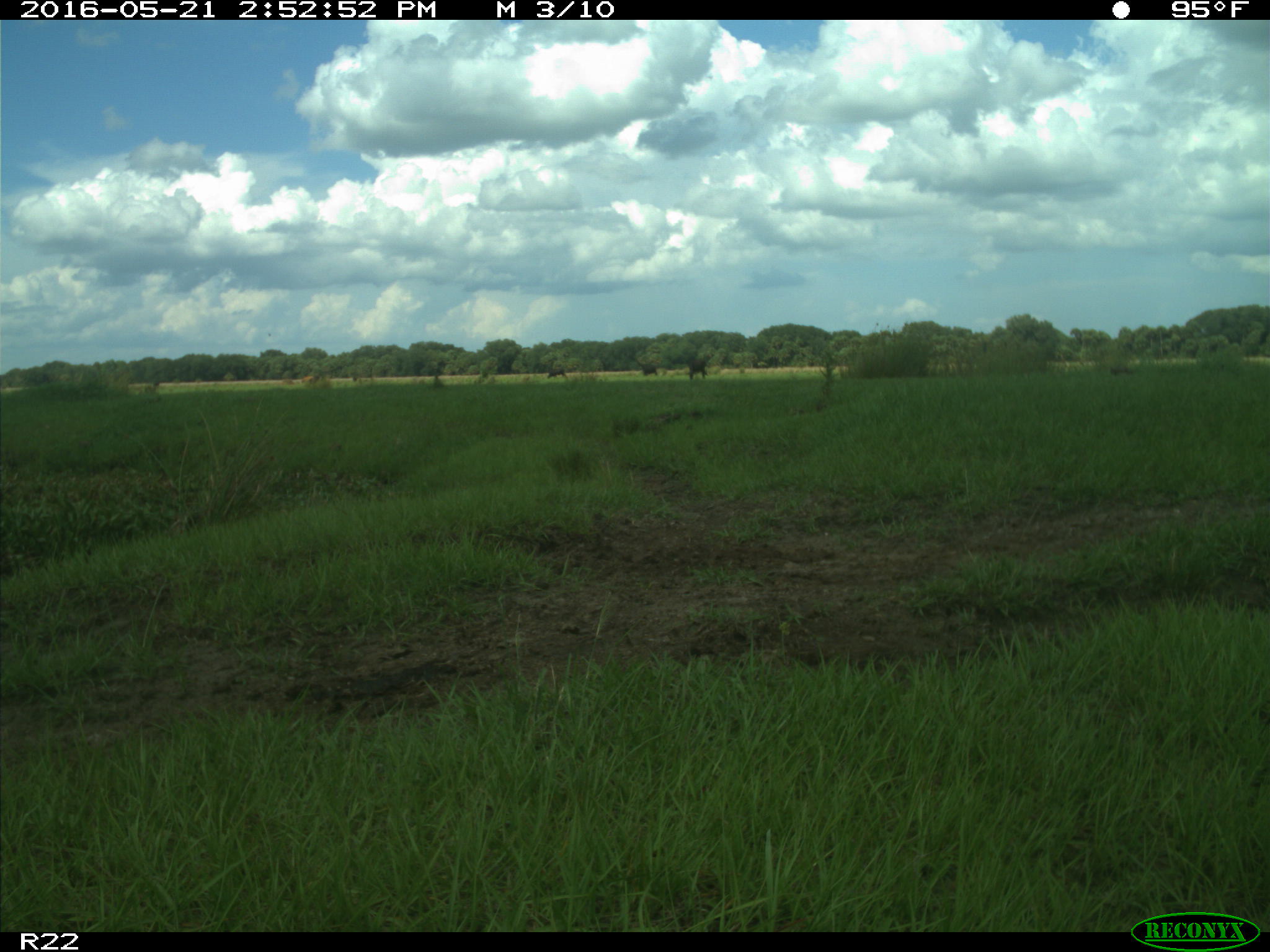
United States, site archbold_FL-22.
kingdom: Animalia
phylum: Chordata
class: Mammalia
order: Artiodactyla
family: Bovidae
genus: Bos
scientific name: Bos taurus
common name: domestic cow